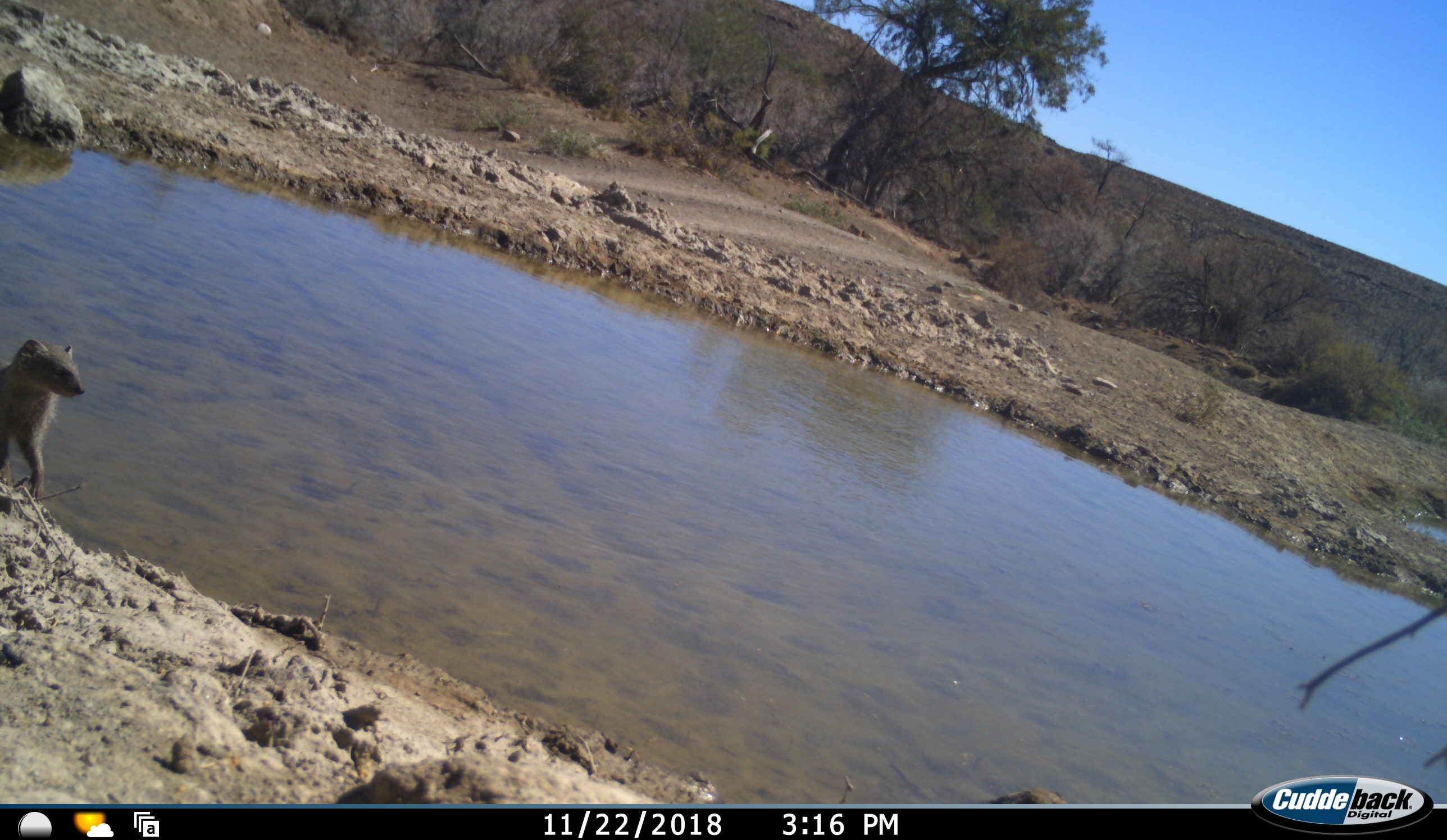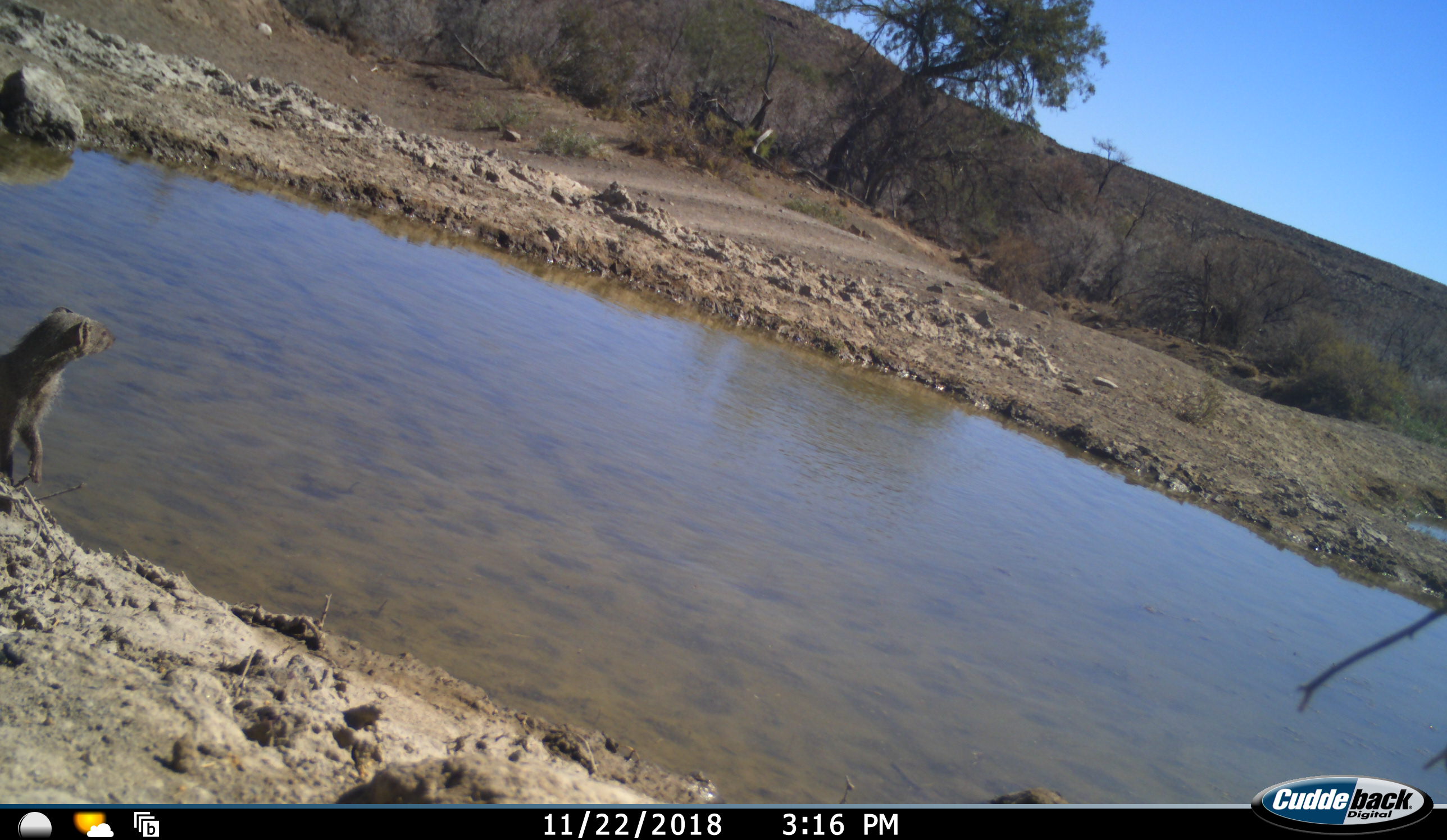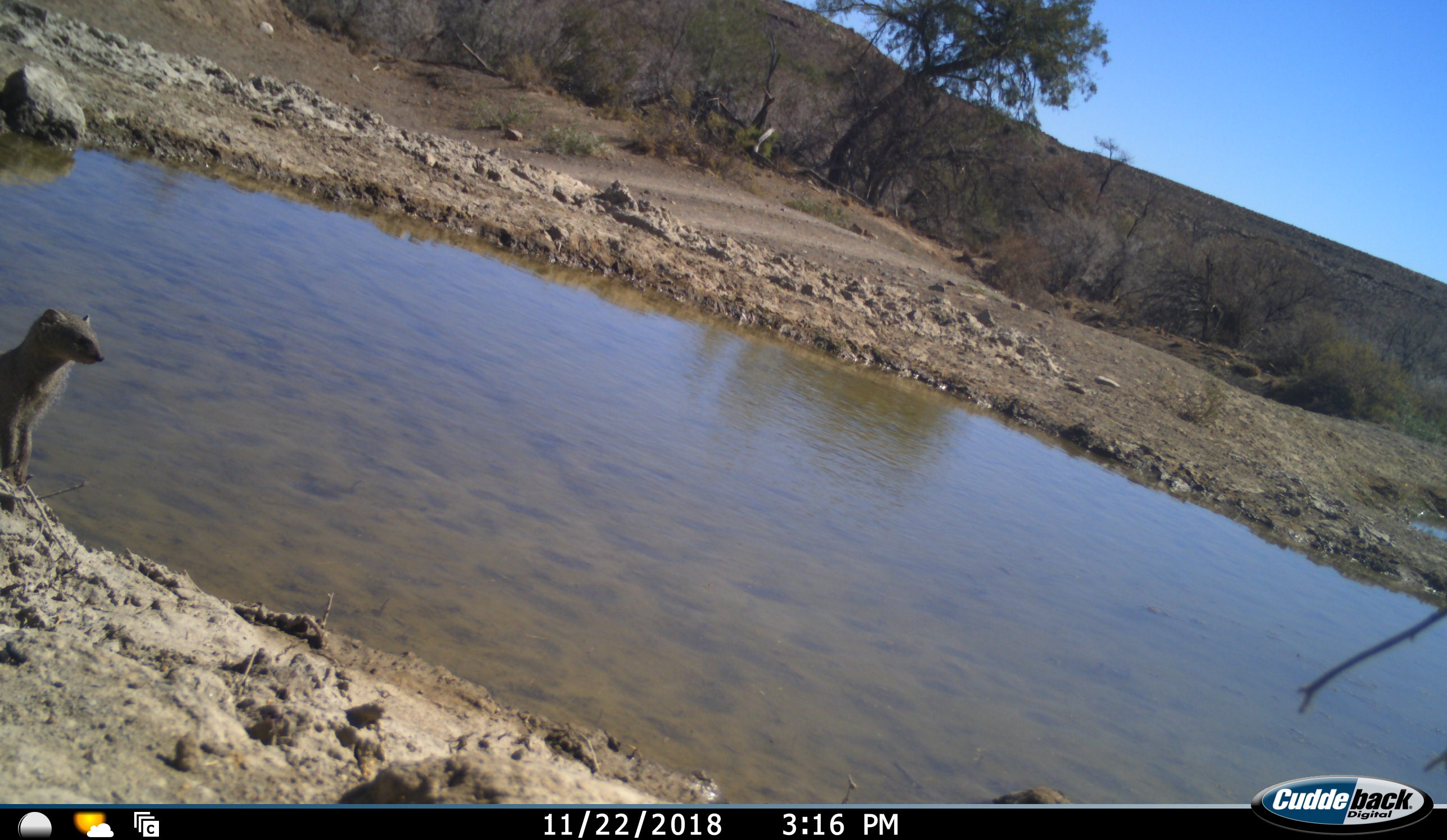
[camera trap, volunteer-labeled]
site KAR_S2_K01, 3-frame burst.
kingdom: Animalia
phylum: Chordata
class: Mammalia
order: Carnivora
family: Herpestidae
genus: Herpestes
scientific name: Herpestes pulverulentus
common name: cape gray mongoose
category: mongoosesmallcapegrey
Mongoosesmallcapegrey (cape gray mongoose) (Herpestes pulverulentus), count 1. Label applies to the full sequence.